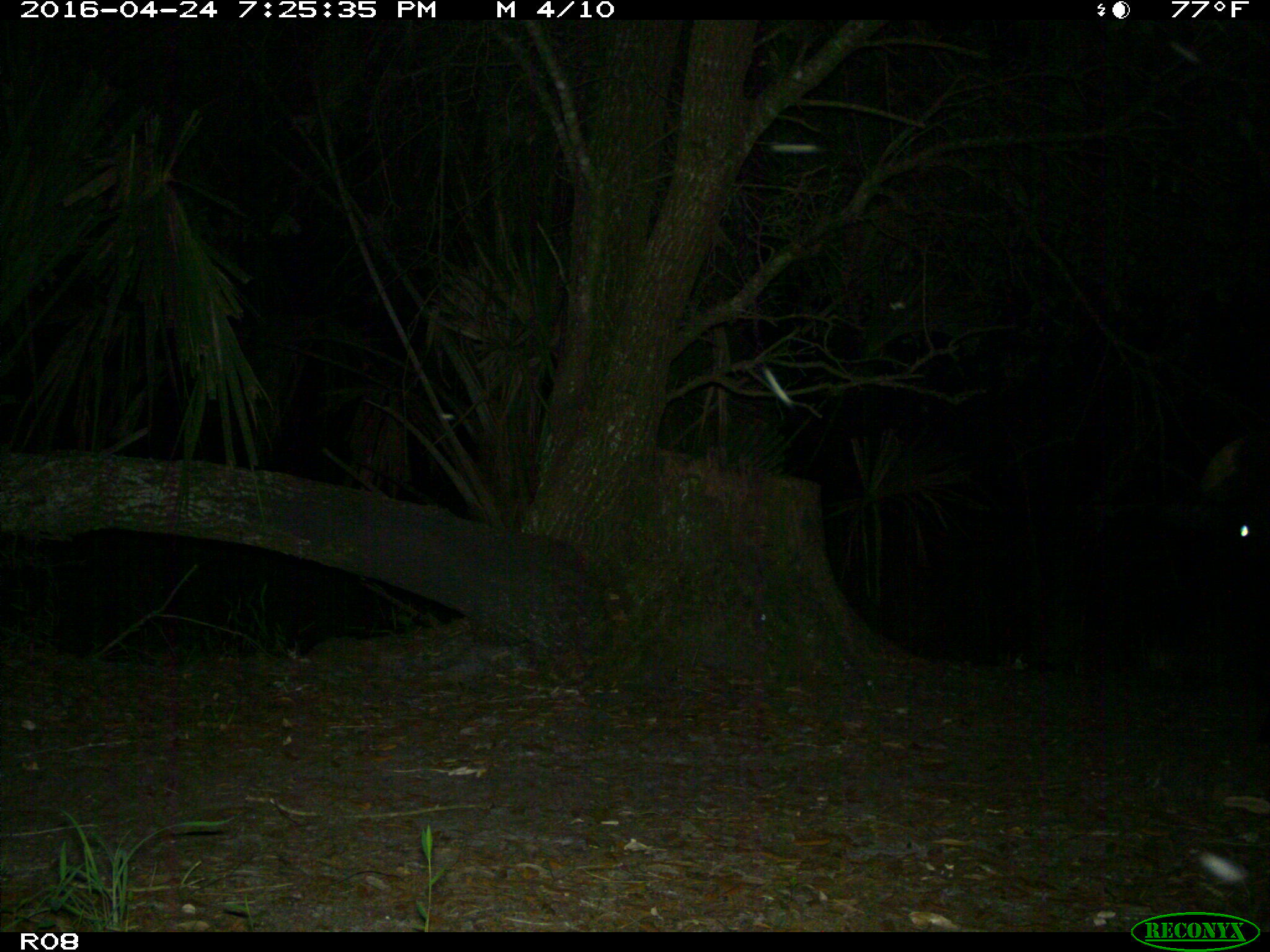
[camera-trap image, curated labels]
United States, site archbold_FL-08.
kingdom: Animalia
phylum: Chordata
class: Mammalia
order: Artiodactyla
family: Bovidae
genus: Bos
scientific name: Bos taurus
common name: domestic cow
Bos taurus (domestic cow).